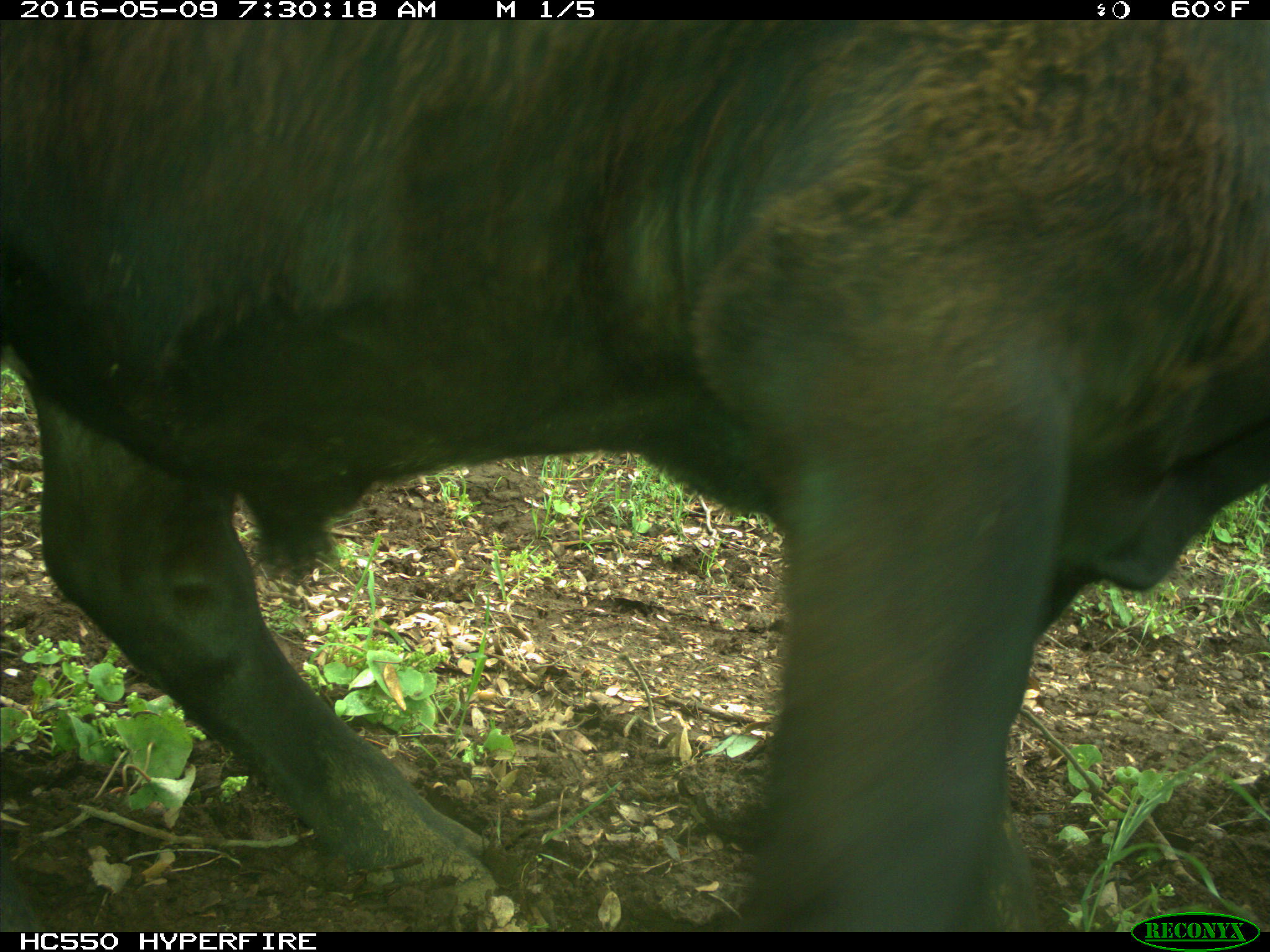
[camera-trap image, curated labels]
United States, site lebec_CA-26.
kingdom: Animalia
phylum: Chordata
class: Mammalia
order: Artiodactyla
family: Bovidae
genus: Bos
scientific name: Bos taurus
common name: domestic cow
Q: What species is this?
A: Bos taurus (domestic cow).